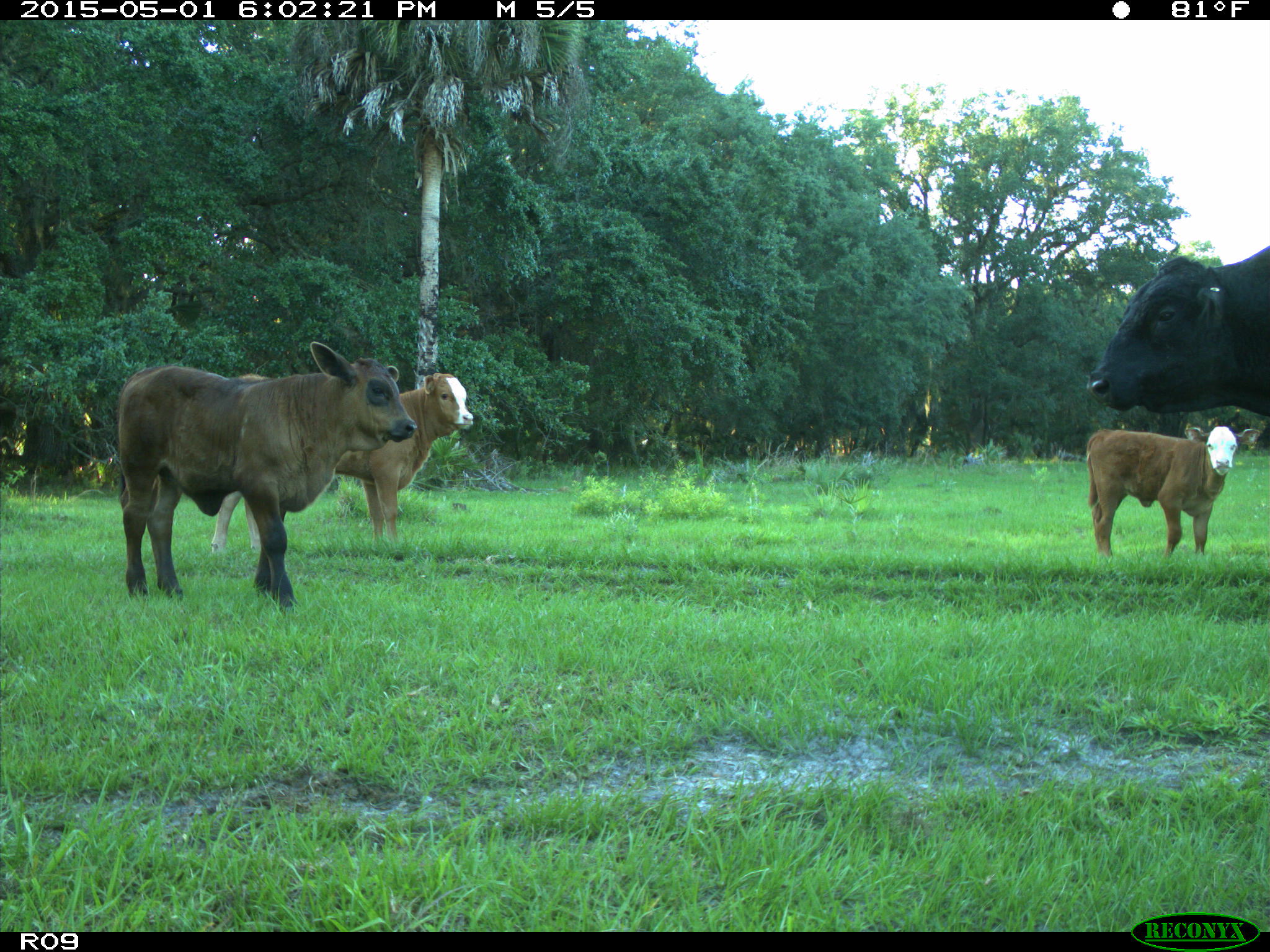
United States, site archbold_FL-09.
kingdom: Animalia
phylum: Chordata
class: Mammalia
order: Artiodactyla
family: Bovidae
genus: Bos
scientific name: Bos taurus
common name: domestic cow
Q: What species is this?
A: Bos taurus (domestic cow).